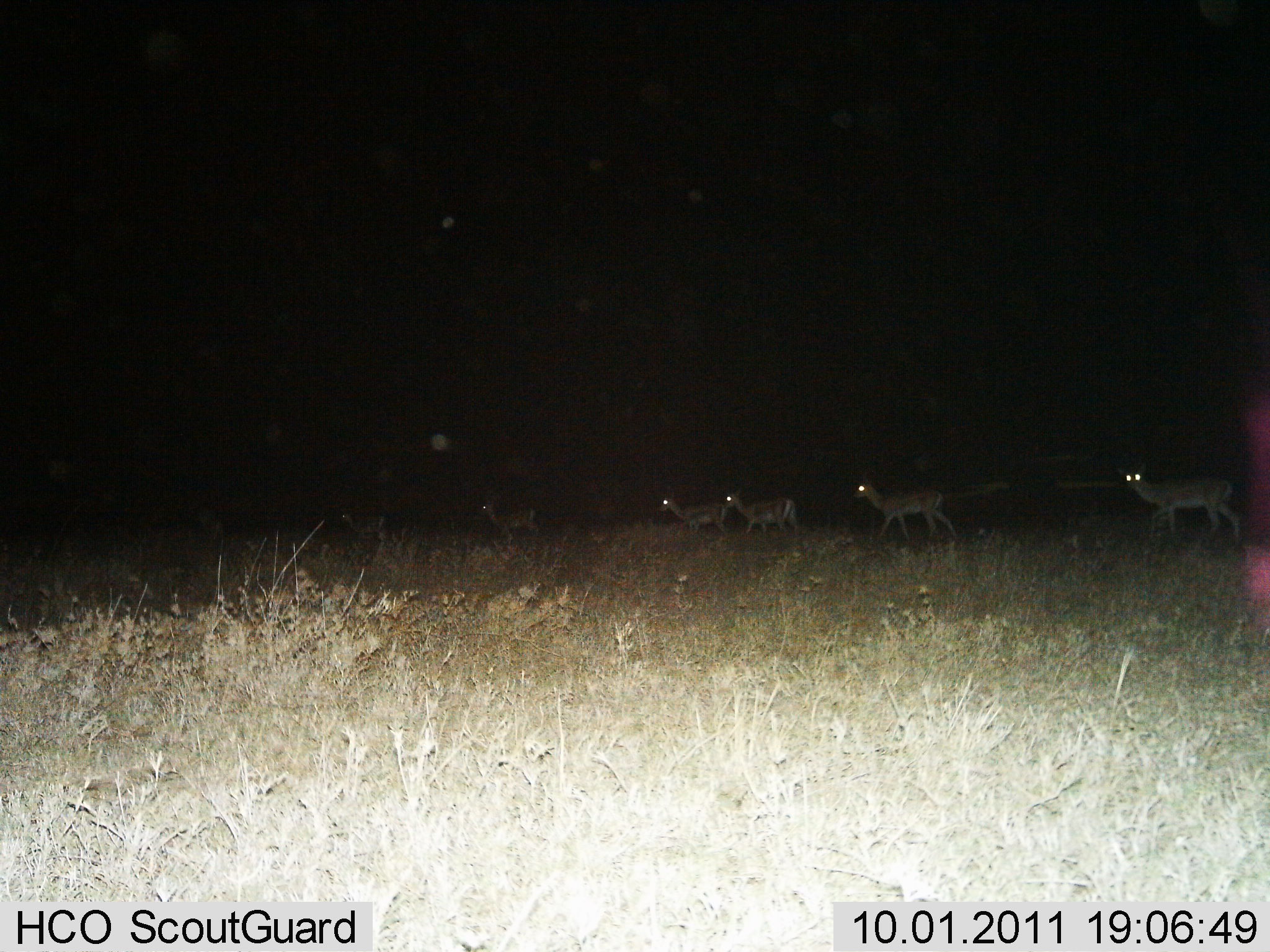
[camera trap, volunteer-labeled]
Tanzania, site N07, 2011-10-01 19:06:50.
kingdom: Animalia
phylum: Chordata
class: Mammalia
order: Artiodactyla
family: Bovidae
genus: Nanger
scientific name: Nanger granti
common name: grant's gazelle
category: gazellegrants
Gazellegrants (grant's gazelle) (Nanger granti), count 5. Behavior (volunteer vote fractions): standing 22%, resting 0%, moving 78%, interacting 0%. Young present (vote fraction): 0%. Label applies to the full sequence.